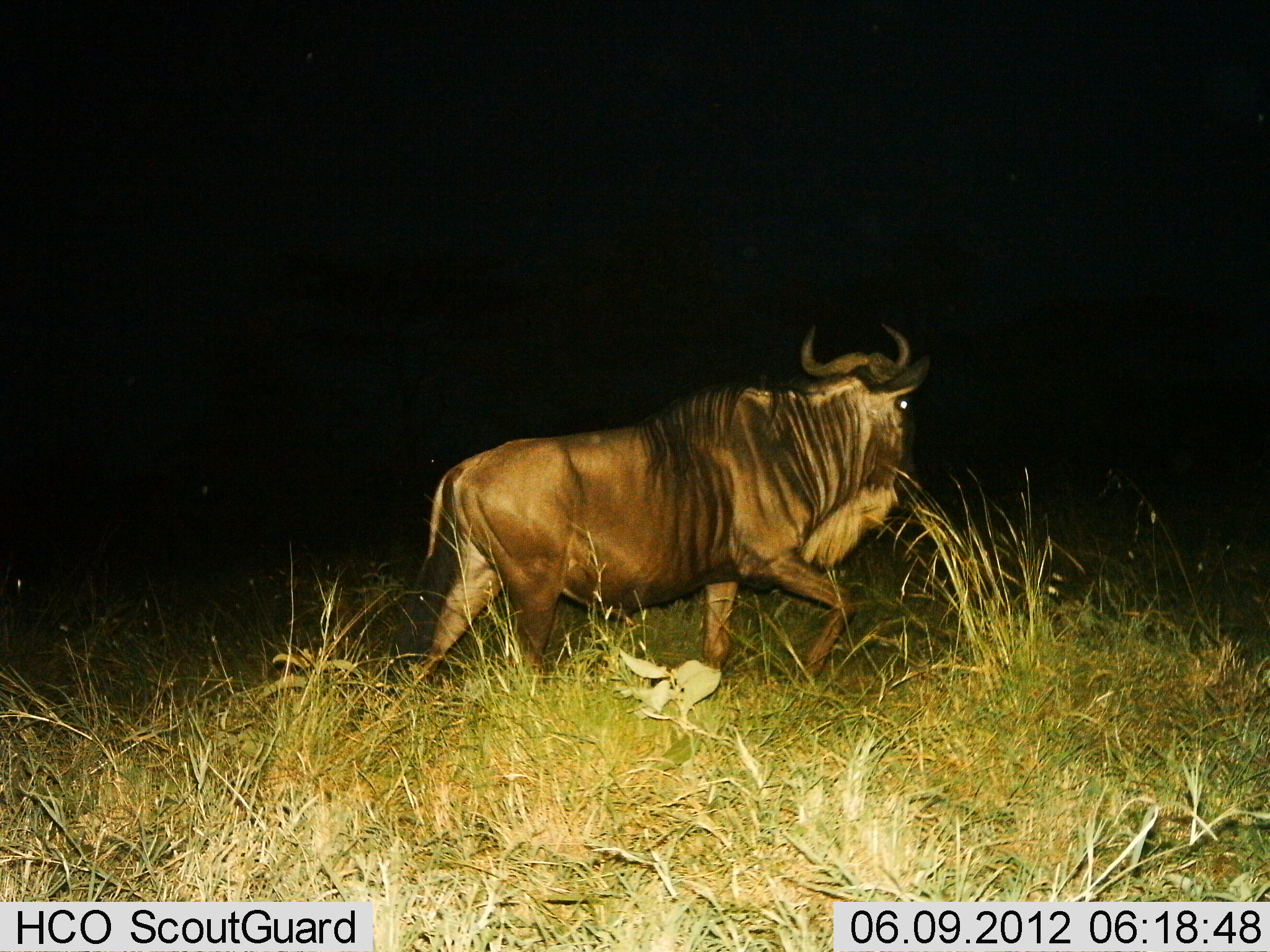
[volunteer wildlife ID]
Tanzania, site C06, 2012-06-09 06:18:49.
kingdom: Animalia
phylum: Chordata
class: Mammalia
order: Artiodactyla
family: Bovidae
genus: Connochaetes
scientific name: Connochaetes taurinus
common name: blue wildebeest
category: wildebeest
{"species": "wildebeest (blue wildebeest) (Connochaetes taurinus)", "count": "1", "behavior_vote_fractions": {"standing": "0%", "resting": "0%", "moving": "100%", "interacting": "0%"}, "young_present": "0%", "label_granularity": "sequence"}